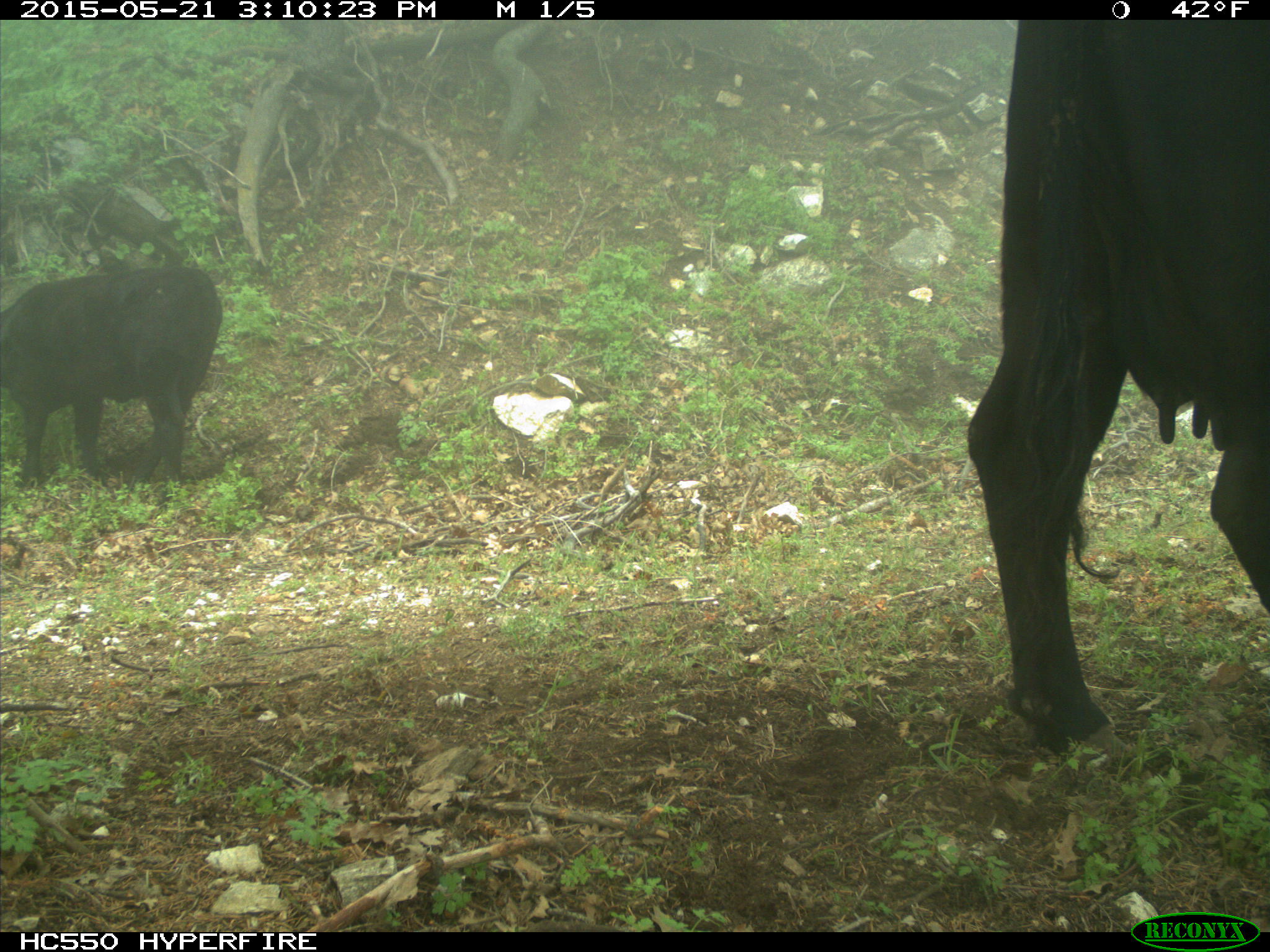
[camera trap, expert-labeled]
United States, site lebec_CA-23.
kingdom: Animalia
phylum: Chordata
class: Mammalia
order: Artiodactyla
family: Bovidae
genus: Bos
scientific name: Bos taurus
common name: domestic cow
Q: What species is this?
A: Bos taurus (domestic cow).